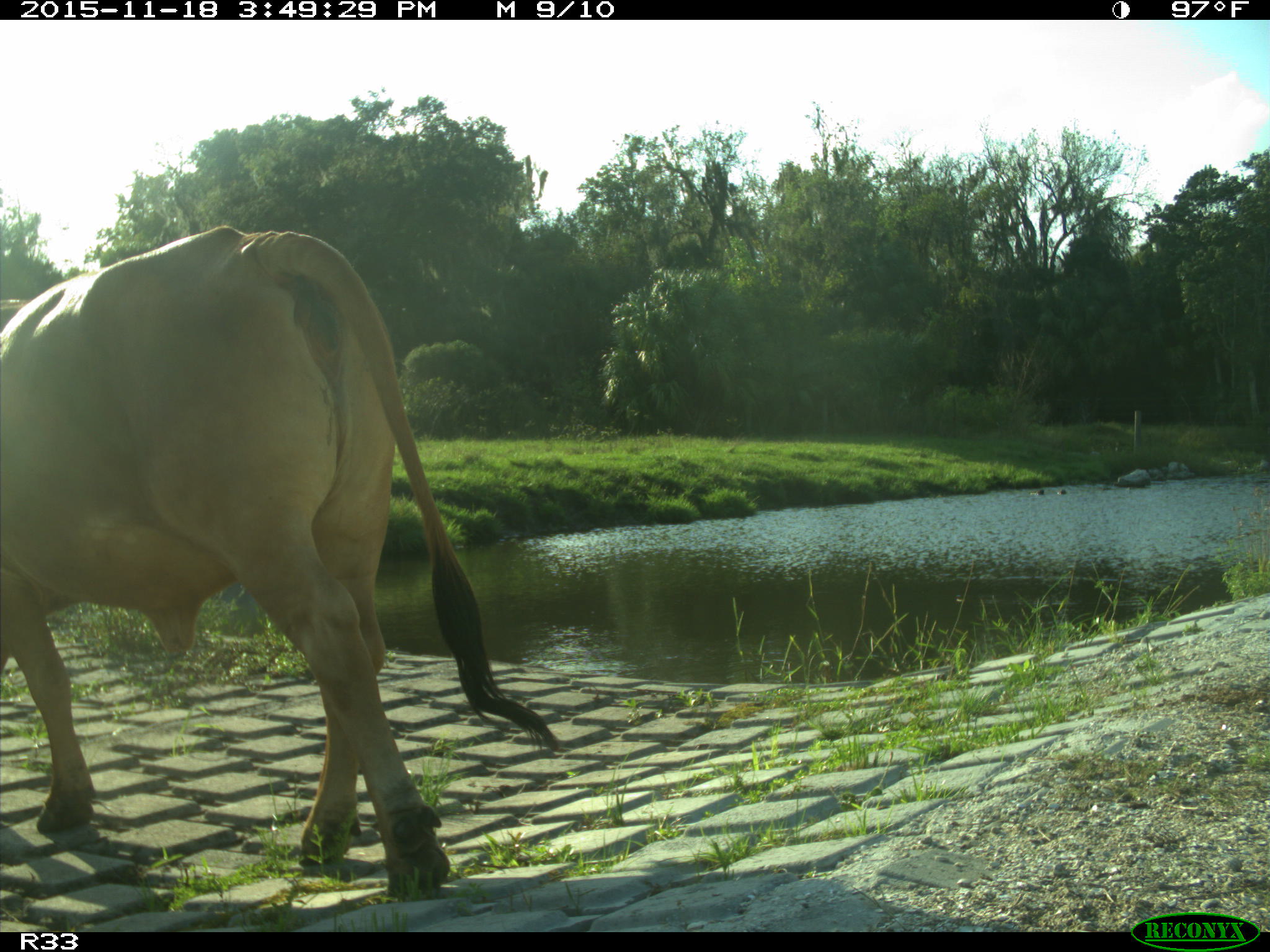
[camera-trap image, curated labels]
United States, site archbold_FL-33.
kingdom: Animalia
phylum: Chordata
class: Mammalia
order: Artiodactyla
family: Bovidae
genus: Bos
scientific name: Bos taurus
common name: domestic cow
Bos taurus (domestic cow).